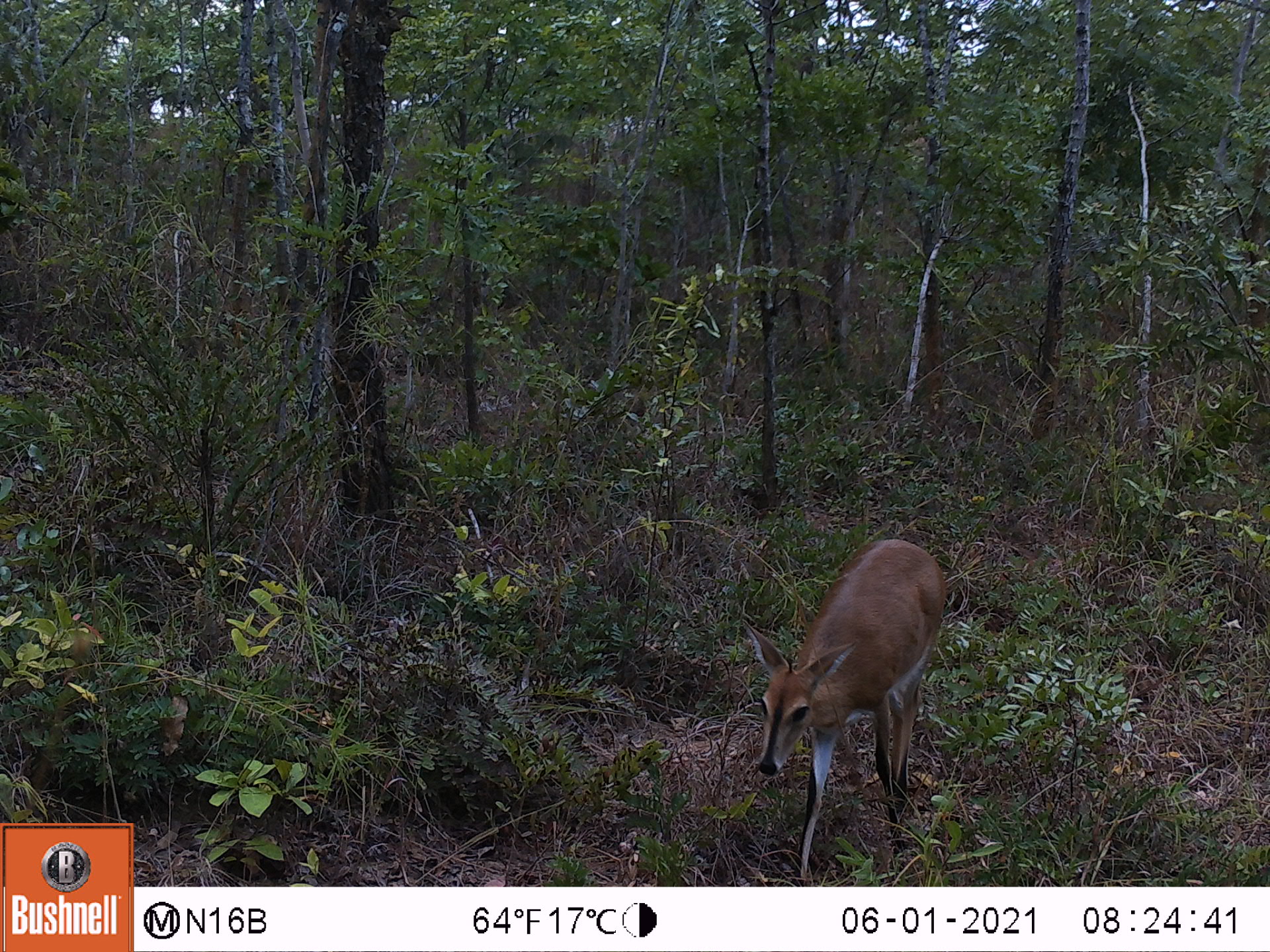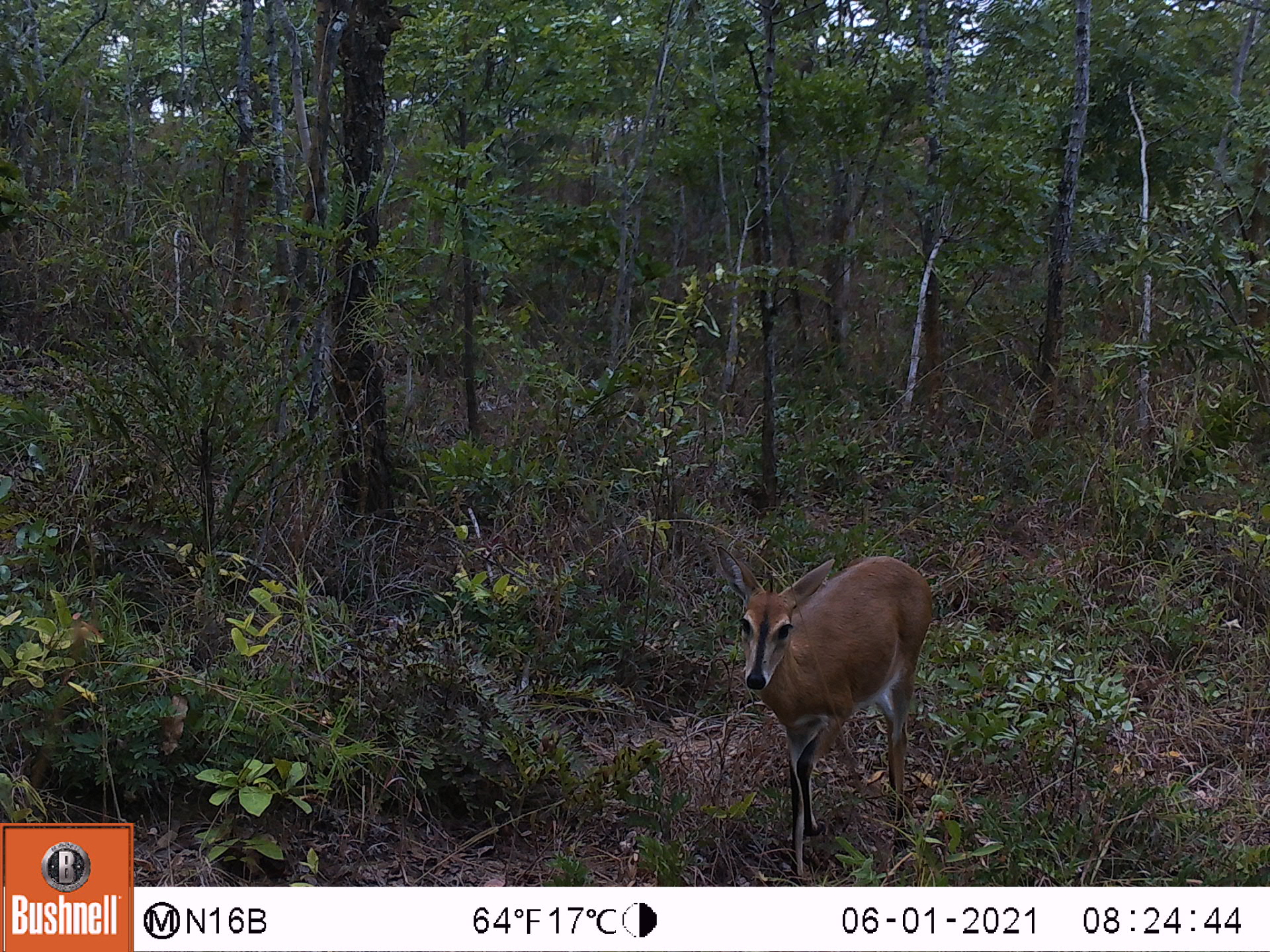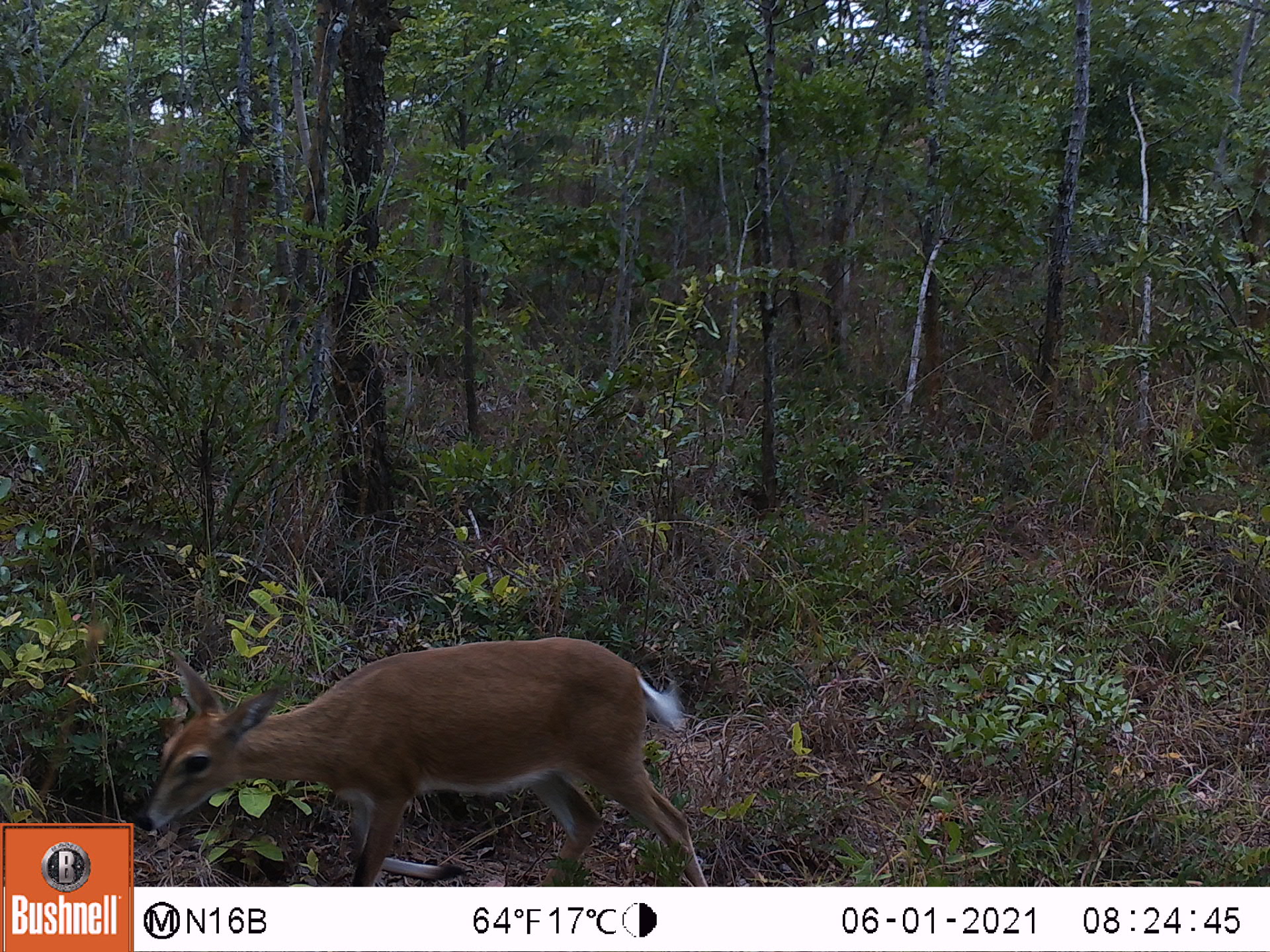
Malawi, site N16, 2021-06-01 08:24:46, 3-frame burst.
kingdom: Animalia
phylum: Chordata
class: Mammalia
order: Artiodactyla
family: Bovidae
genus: Sylvicapra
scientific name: Sylvicapra grimmia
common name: common duiker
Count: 1.